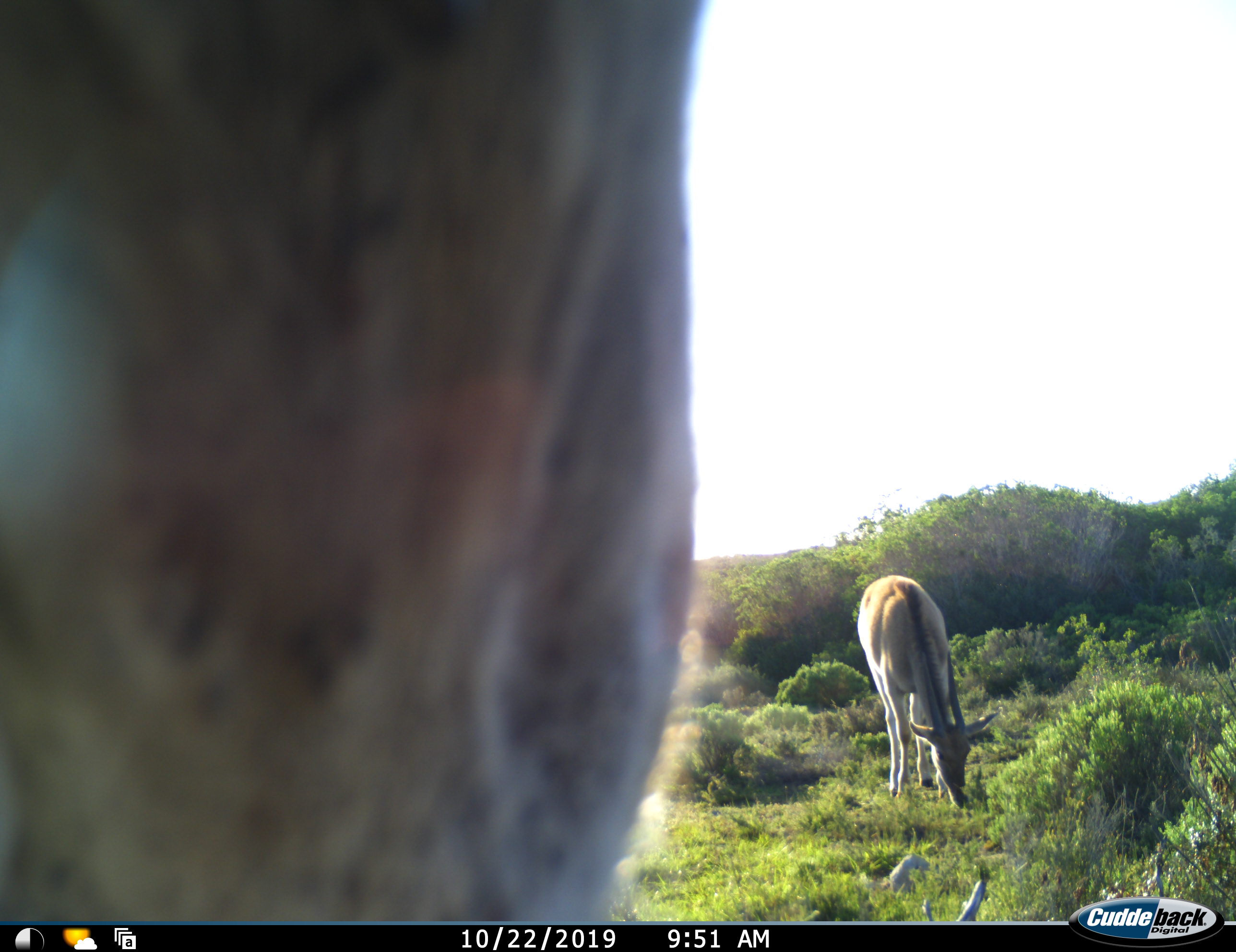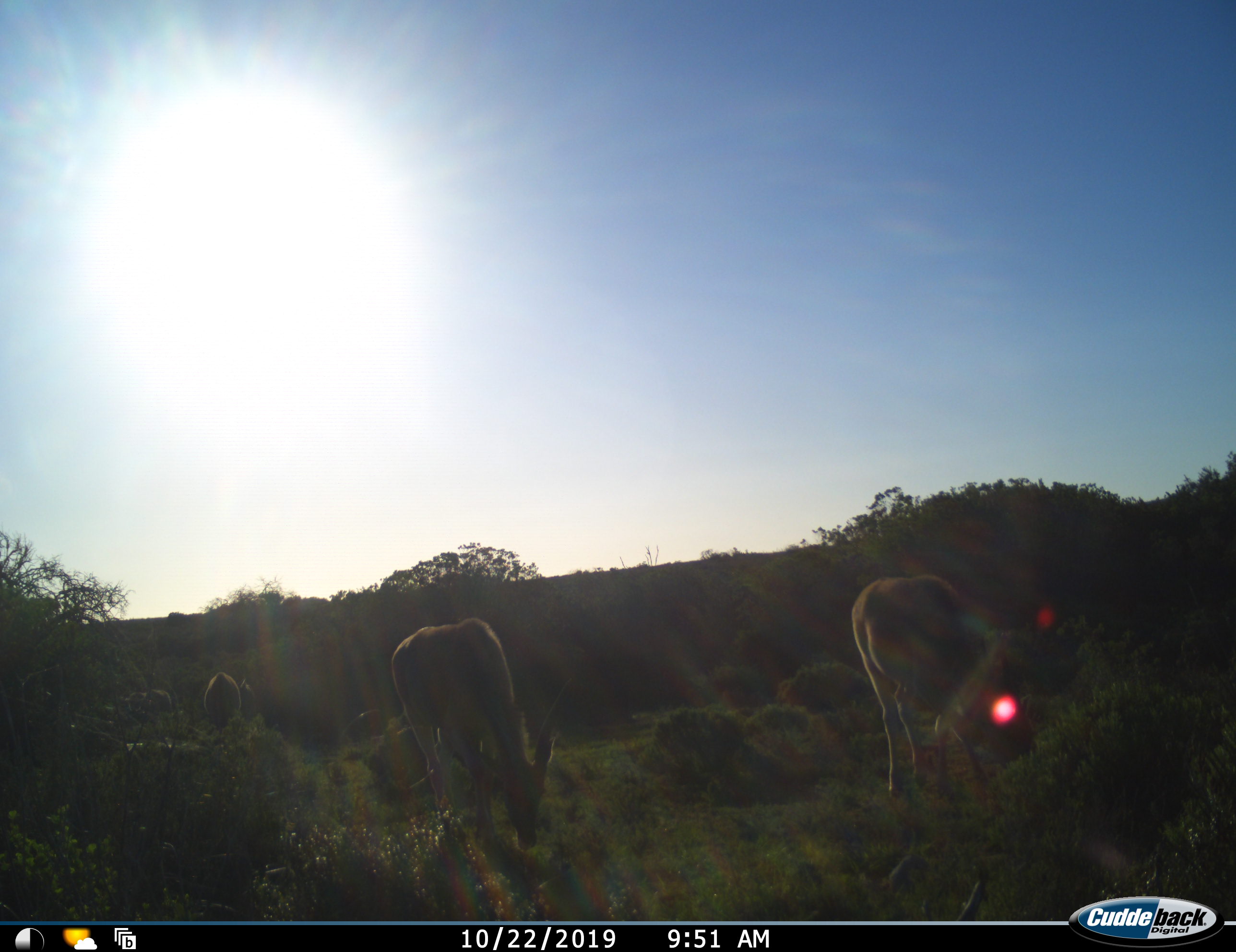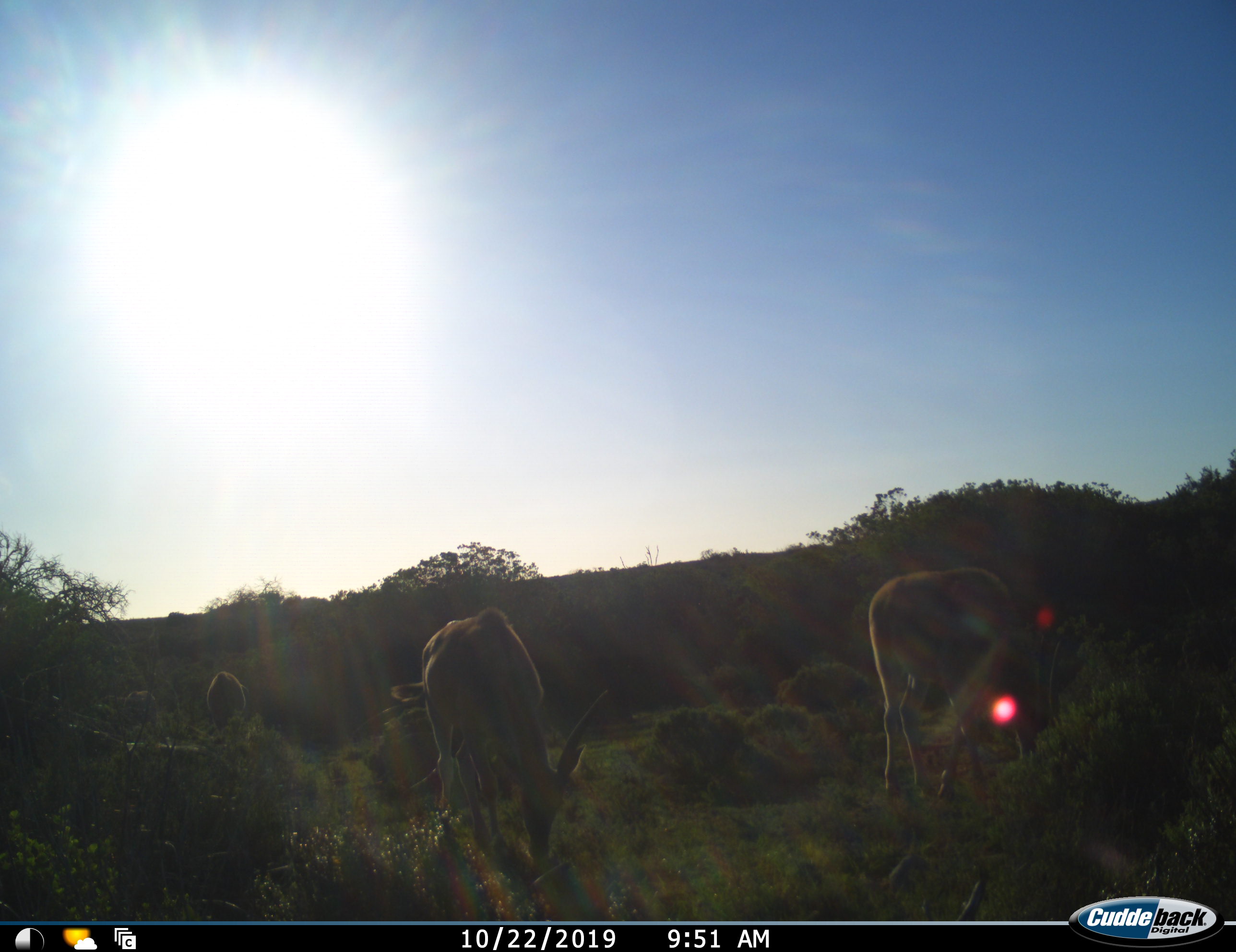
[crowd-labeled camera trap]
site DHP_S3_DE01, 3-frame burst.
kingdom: Animalia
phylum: Chordata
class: Mammalia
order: Artiodactyla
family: Bovidae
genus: Tragelaphus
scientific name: Tragelaphus oryx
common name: eland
Eland (Tragelaphus oryx), count 5. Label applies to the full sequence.